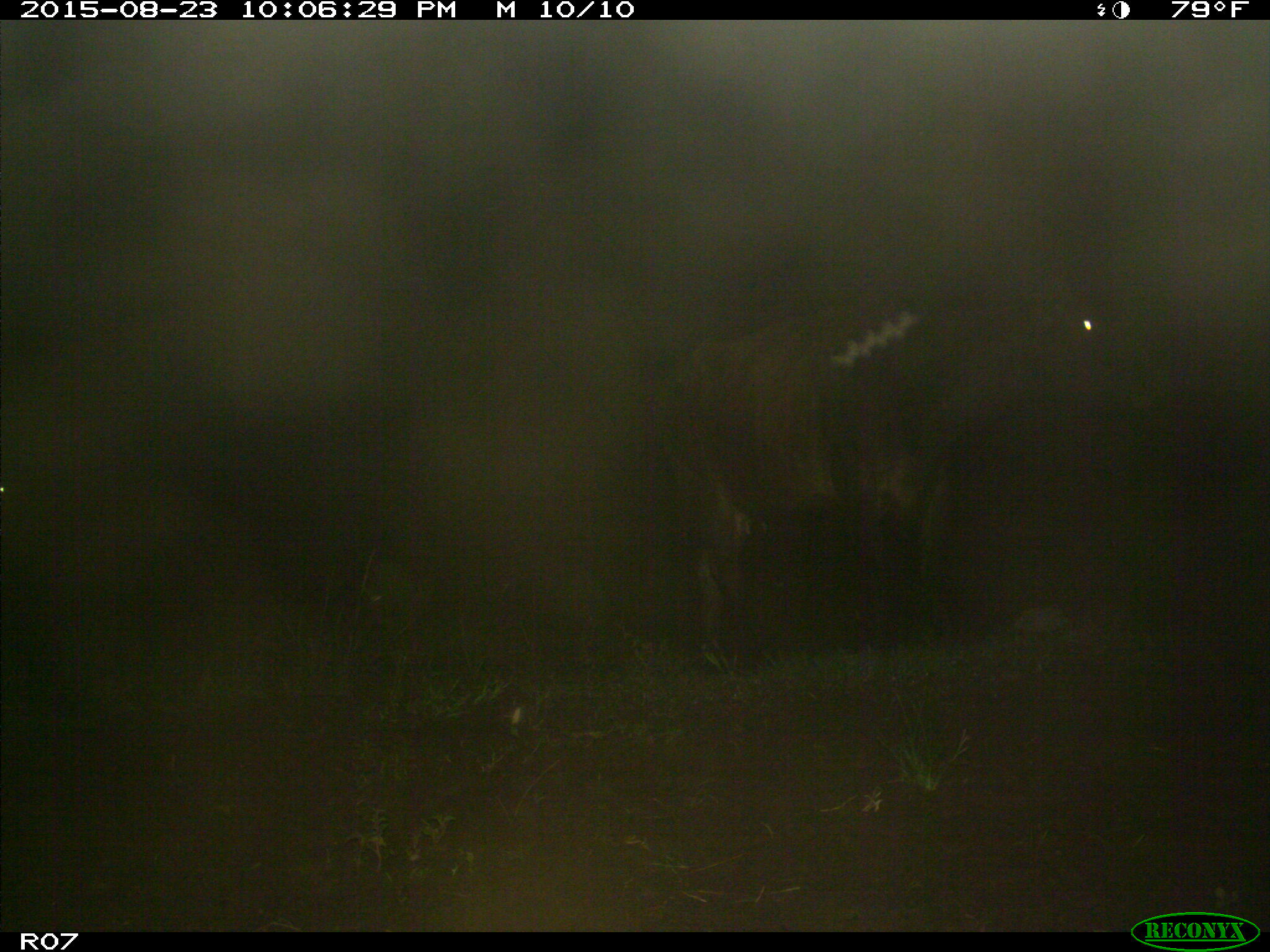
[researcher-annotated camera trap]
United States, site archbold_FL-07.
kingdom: Animalia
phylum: Chordata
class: Mammalia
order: Artiodactyla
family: Bovidae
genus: Bos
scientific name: Bos taurus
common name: domestic cow